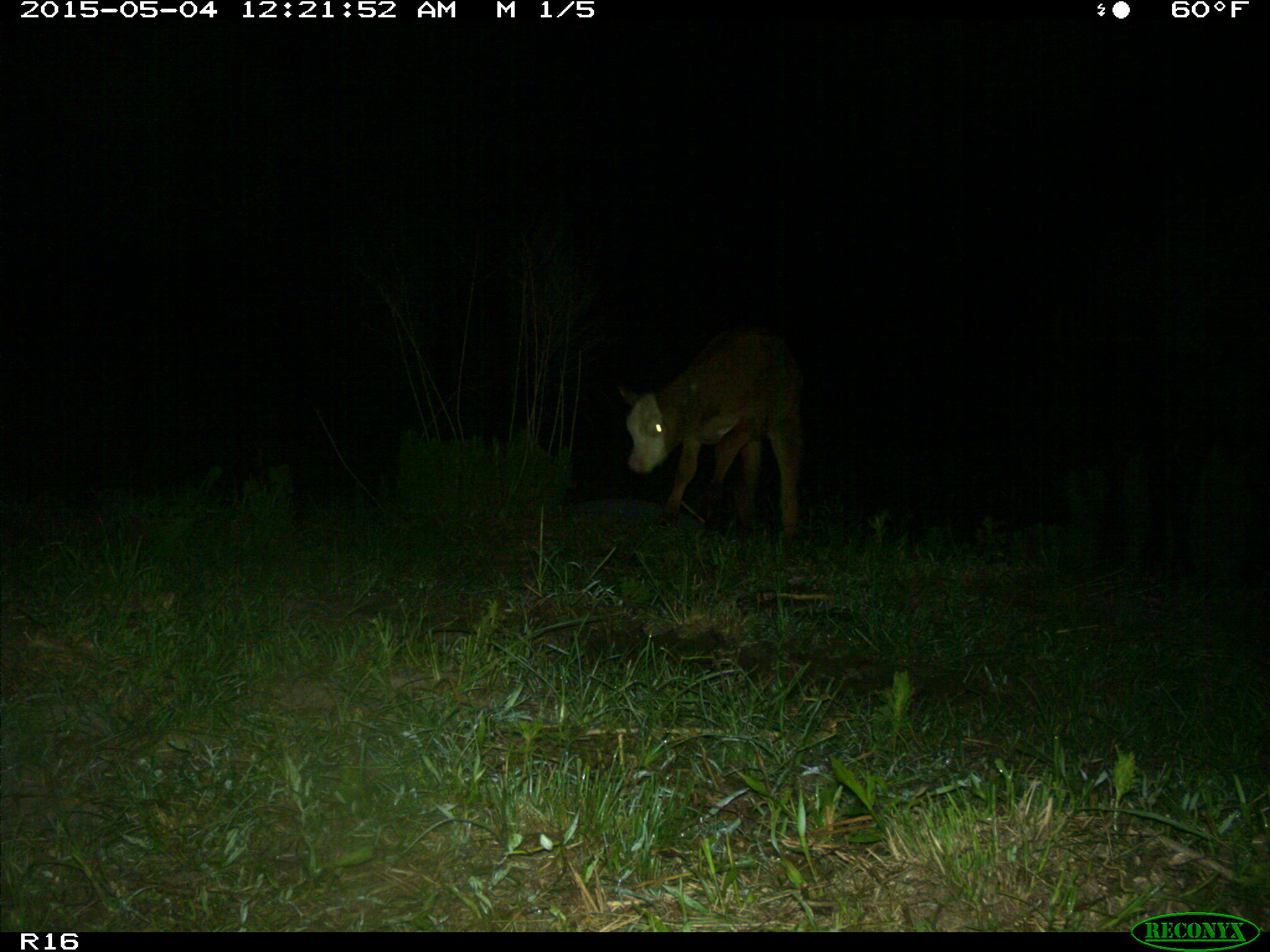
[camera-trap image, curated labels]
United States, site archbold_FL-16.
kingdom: Animalia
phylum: Chordata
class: Mammalia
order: Artiodactyla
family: Bovidae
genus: Bos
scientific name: Bos taurus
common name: domestic cow